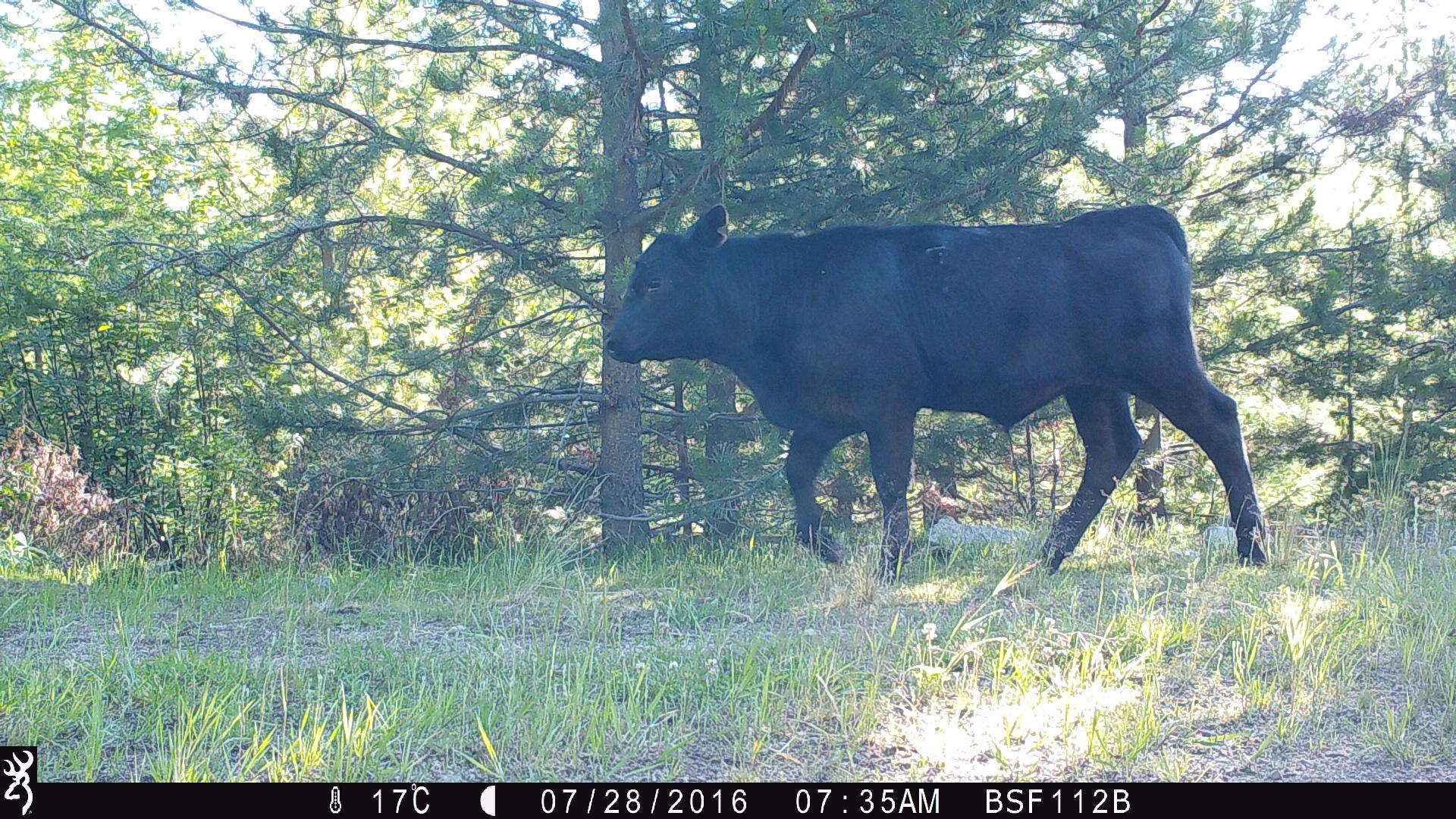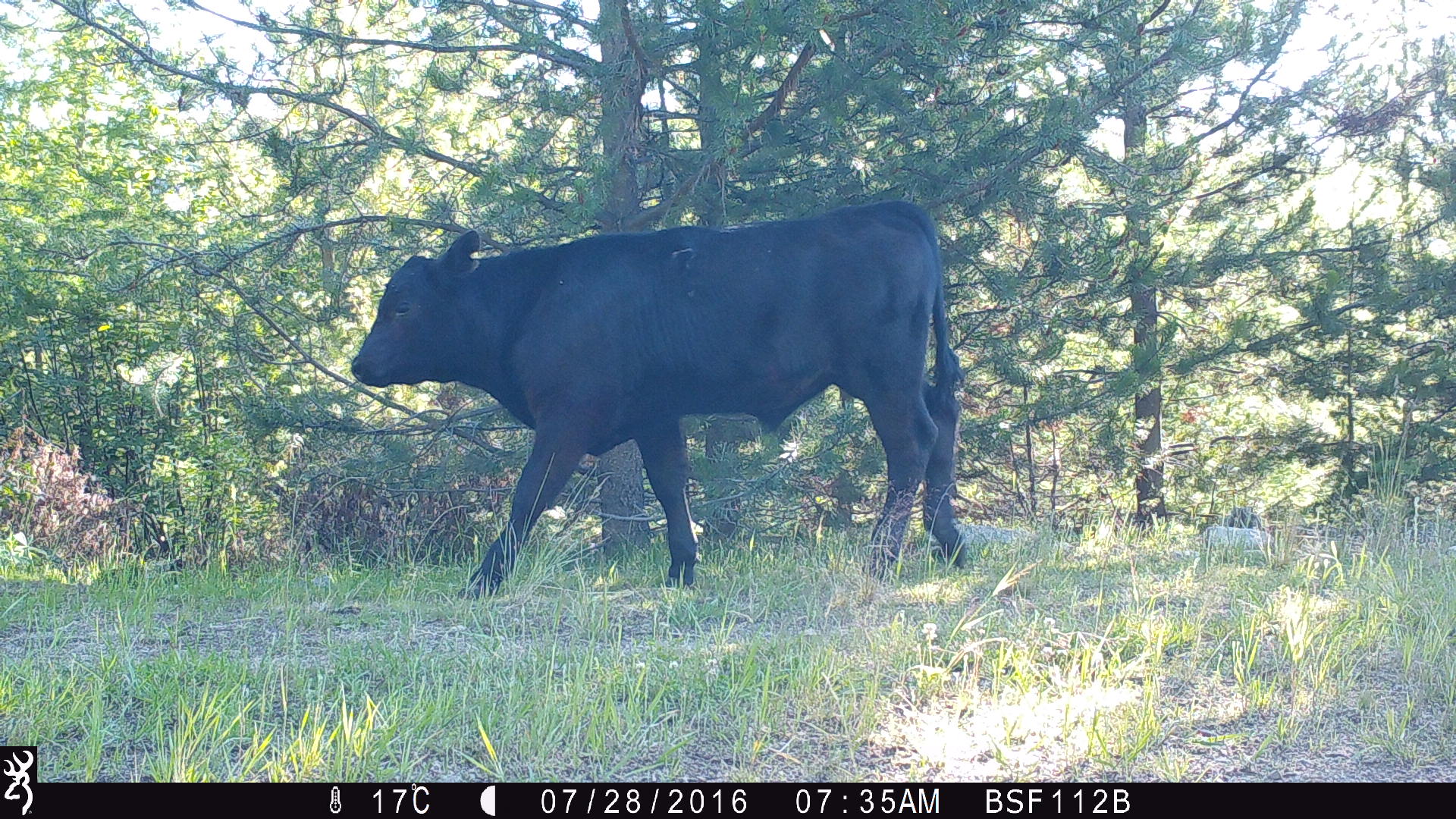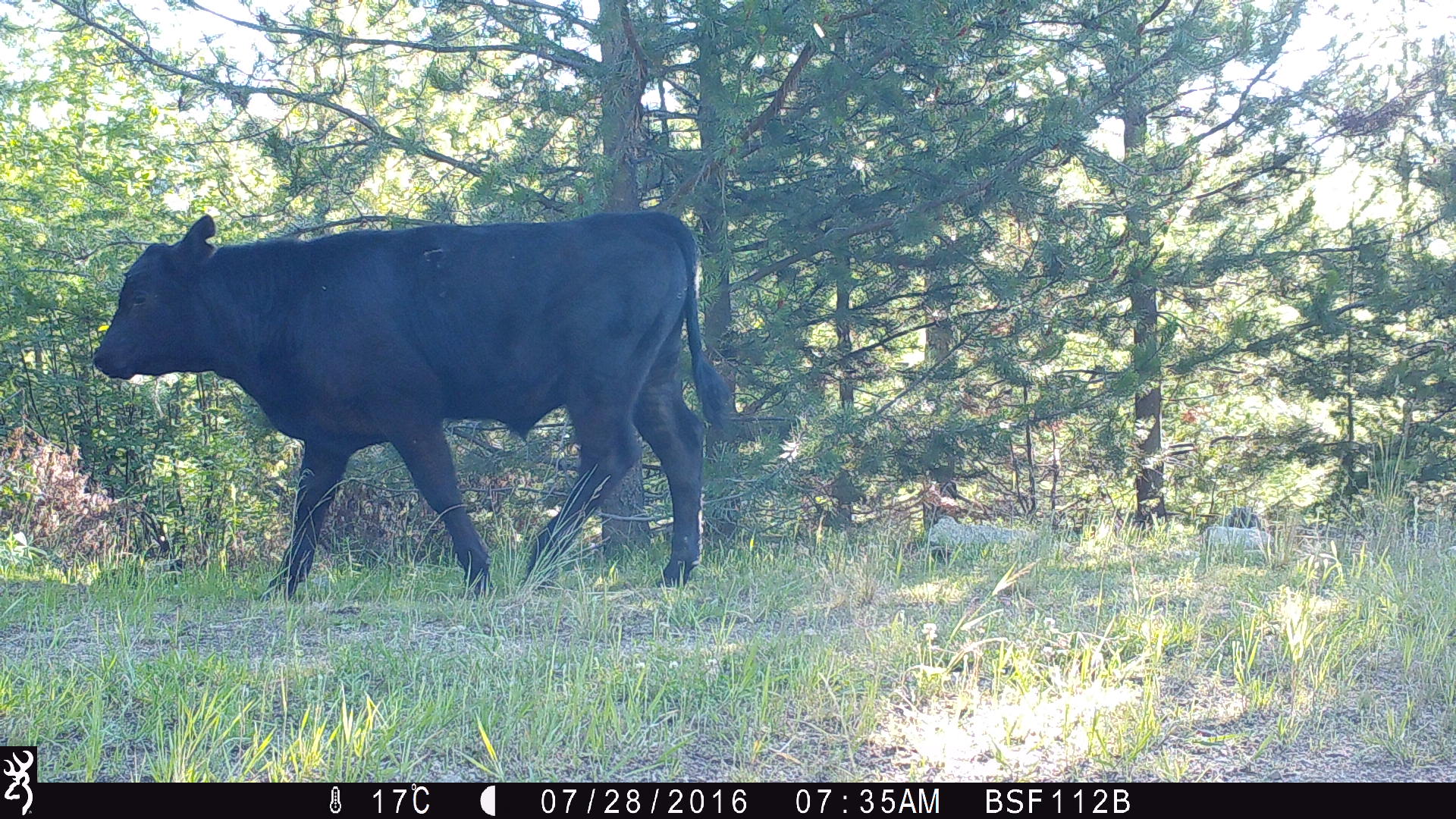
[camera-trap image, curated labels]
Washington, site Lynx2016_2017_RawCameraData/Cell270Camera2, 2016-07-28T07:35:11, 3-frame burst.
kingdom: Animalia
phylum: Chordata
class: Mammalia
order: Artiodactyla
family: Bovidae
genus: Bos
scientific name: Bos taurus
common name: domestic cattle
Domestic cattle (Bos taurus). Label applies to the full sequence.